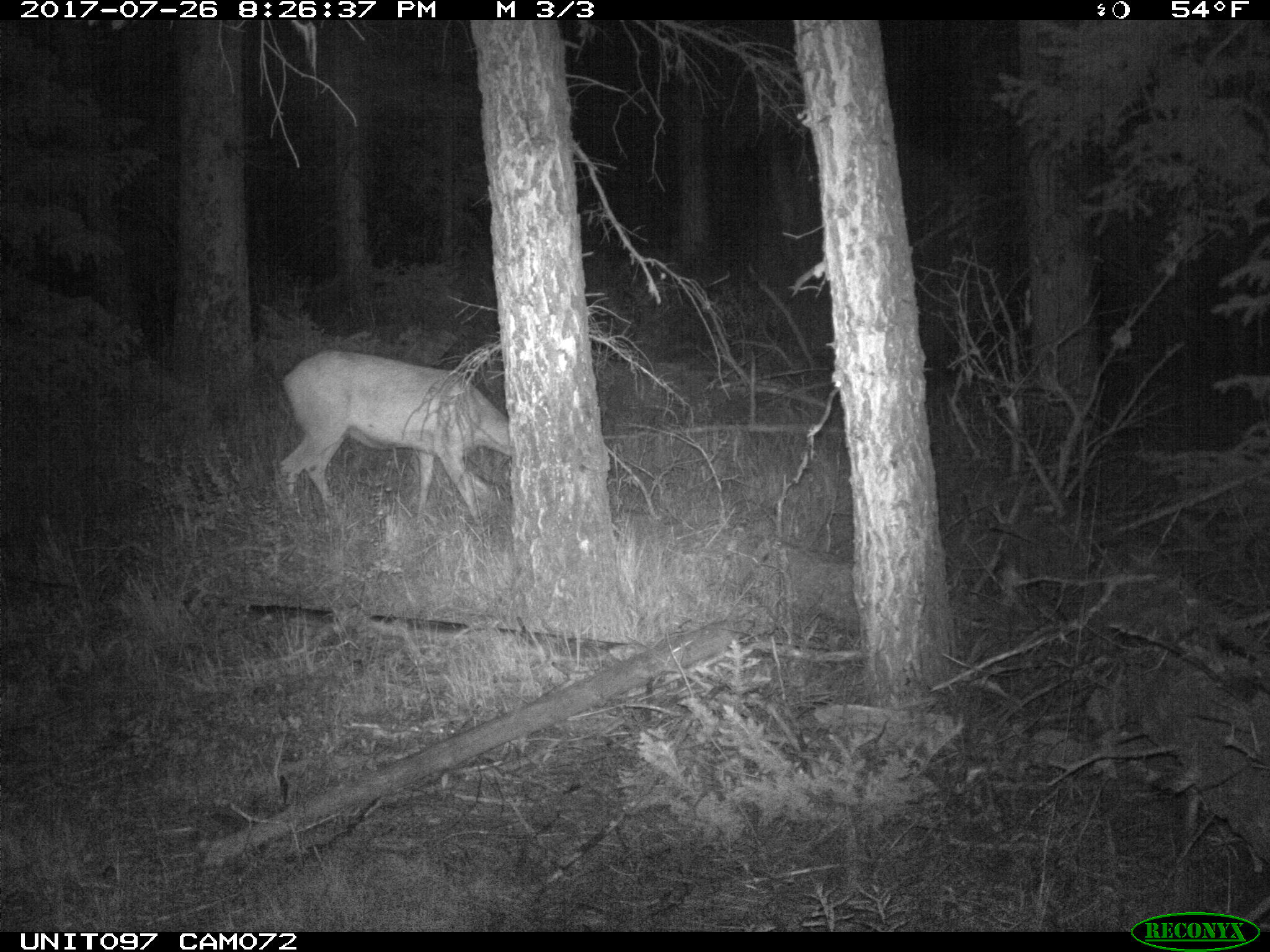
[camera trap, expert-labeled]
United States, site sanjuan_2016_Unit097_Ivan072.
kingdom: Animalia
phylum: Chordata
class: Mammalia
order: Artiodactyla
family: Cervidae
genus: Odocoileus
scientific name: Odocoileus hemionus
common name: mule deer